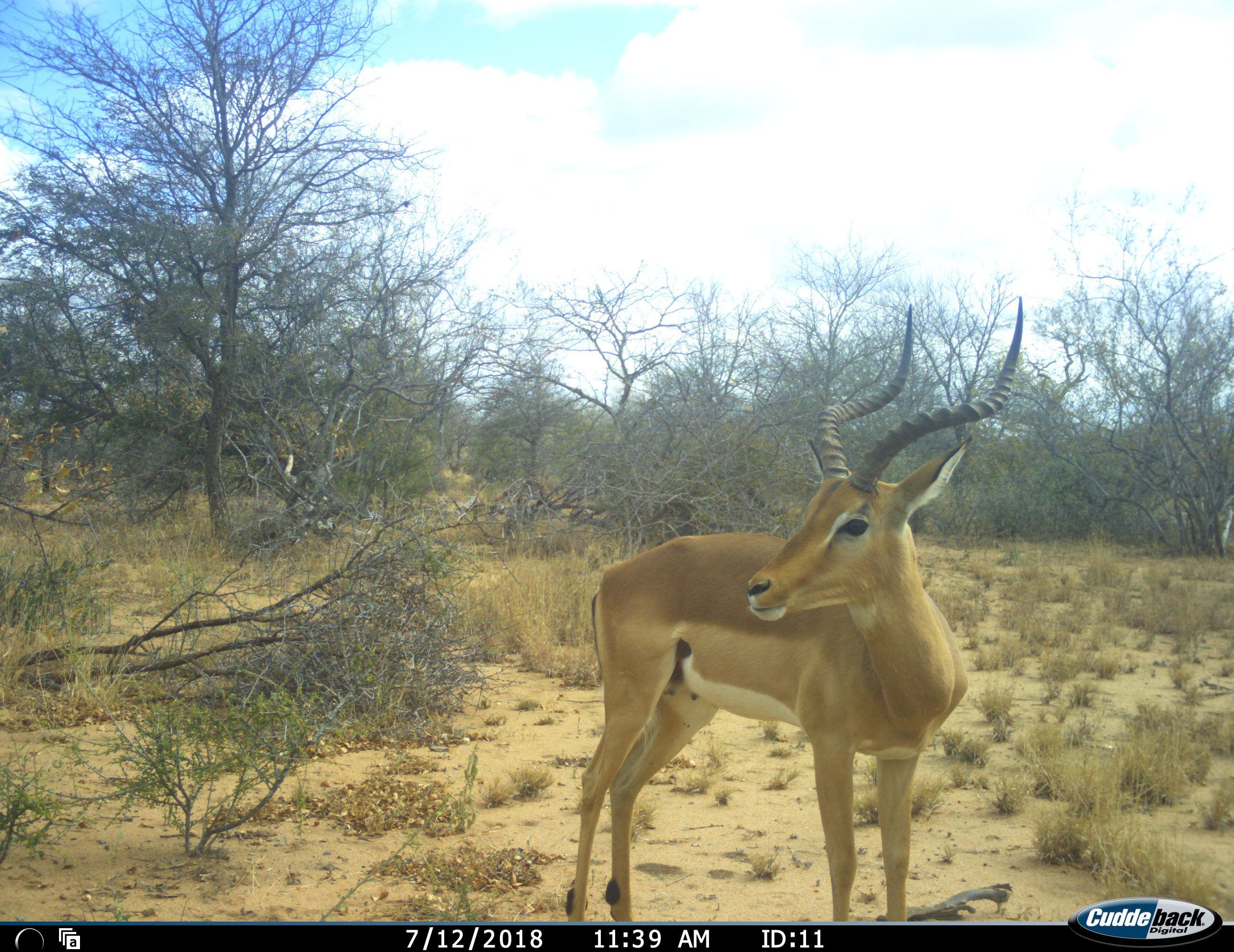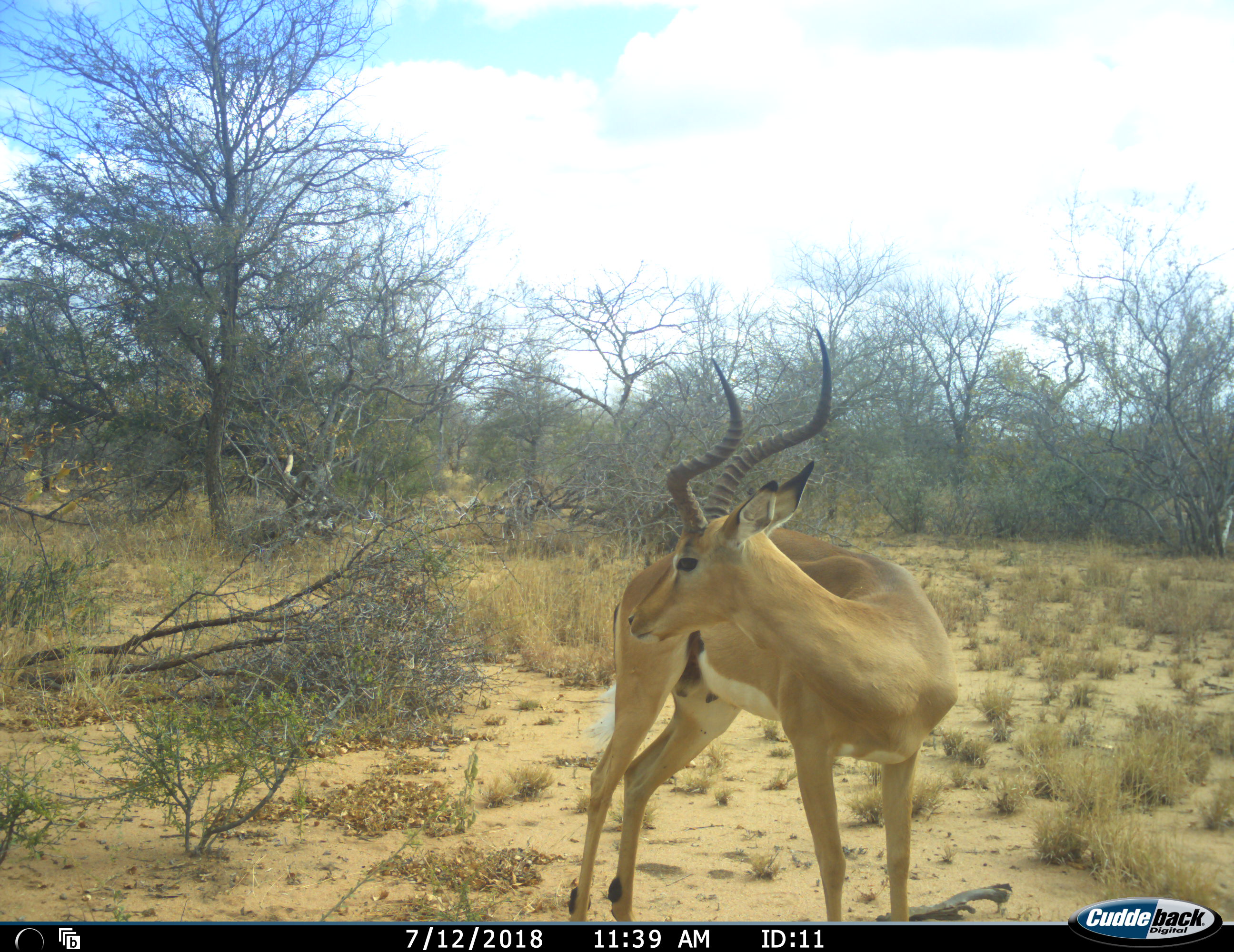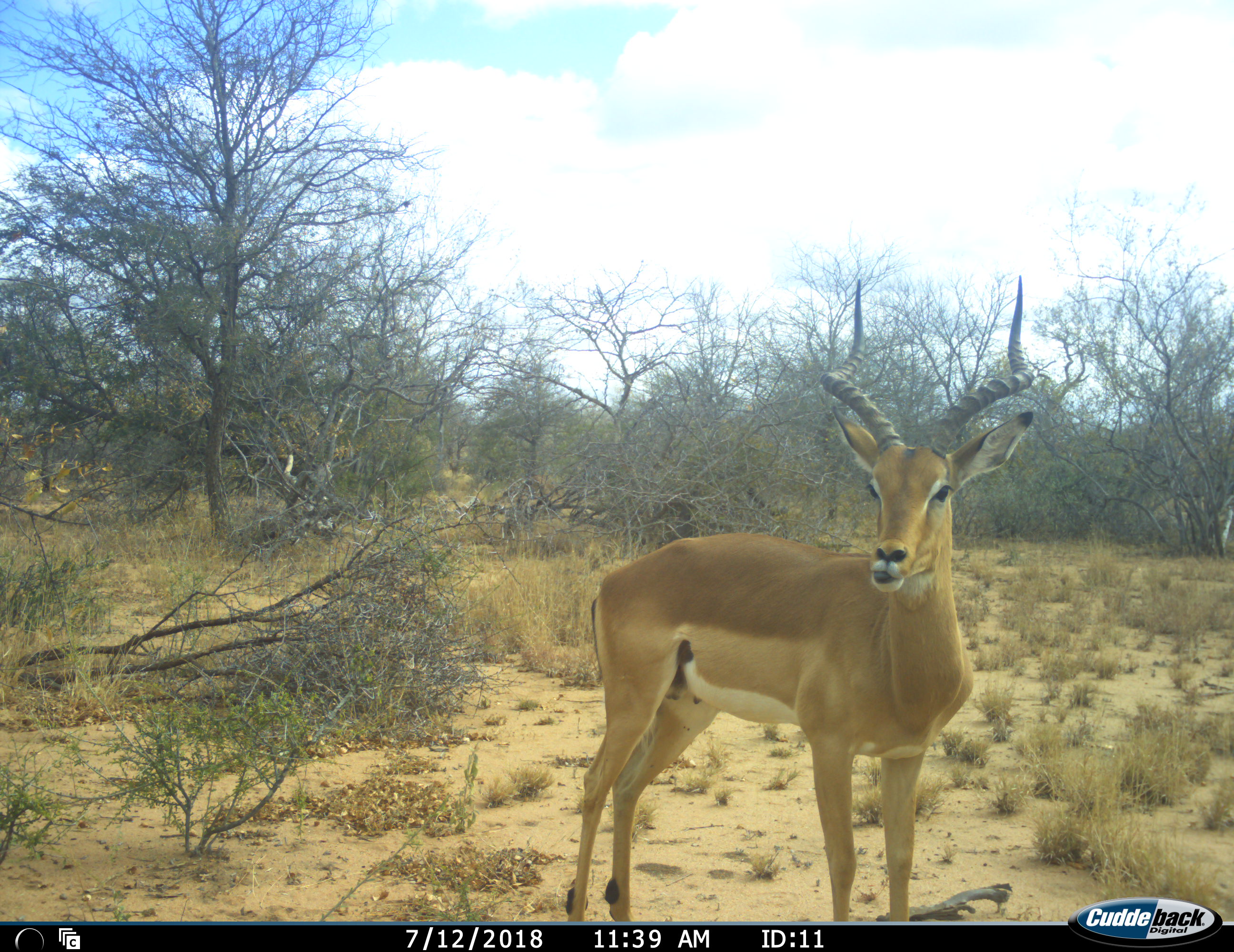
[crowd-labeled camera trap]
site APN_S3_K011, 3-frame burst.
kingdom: Animalia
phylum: Chordata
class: Mammalia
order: Artiodactyla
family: Bovidae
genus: Aepyceros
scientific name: Aepyceros melampus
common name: impala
Impala (Aepyceros melampus), count 1. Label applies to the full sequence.